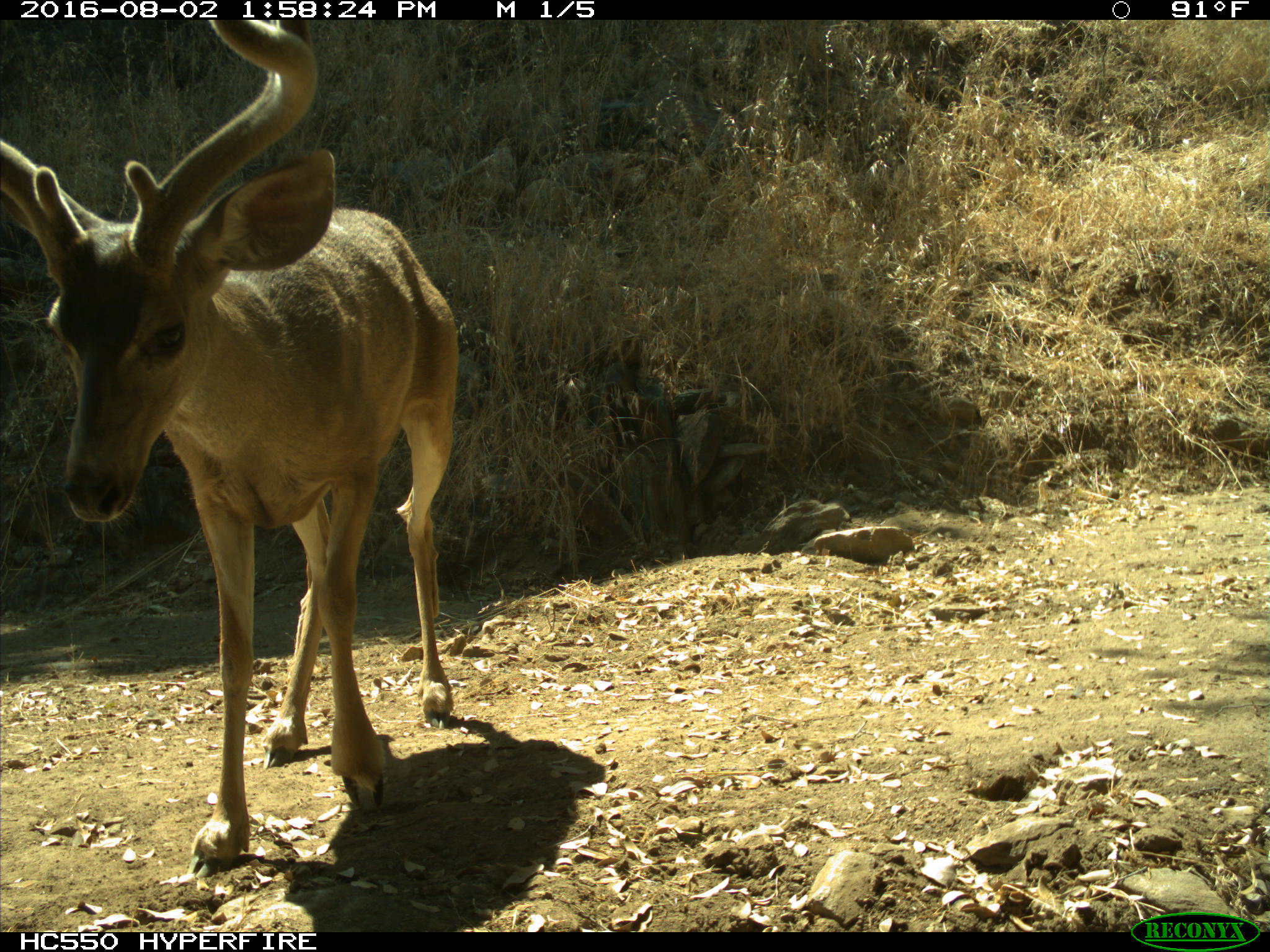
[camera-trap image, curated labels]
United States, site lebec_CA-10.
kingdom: Animalia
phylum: Chordata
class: Mammalia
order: Artiodactyla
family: Cervidae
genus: Odocoileus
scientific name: Odocoileus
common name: deer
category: unidentified deer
Unidentified deer (deer) (Odocoileus).